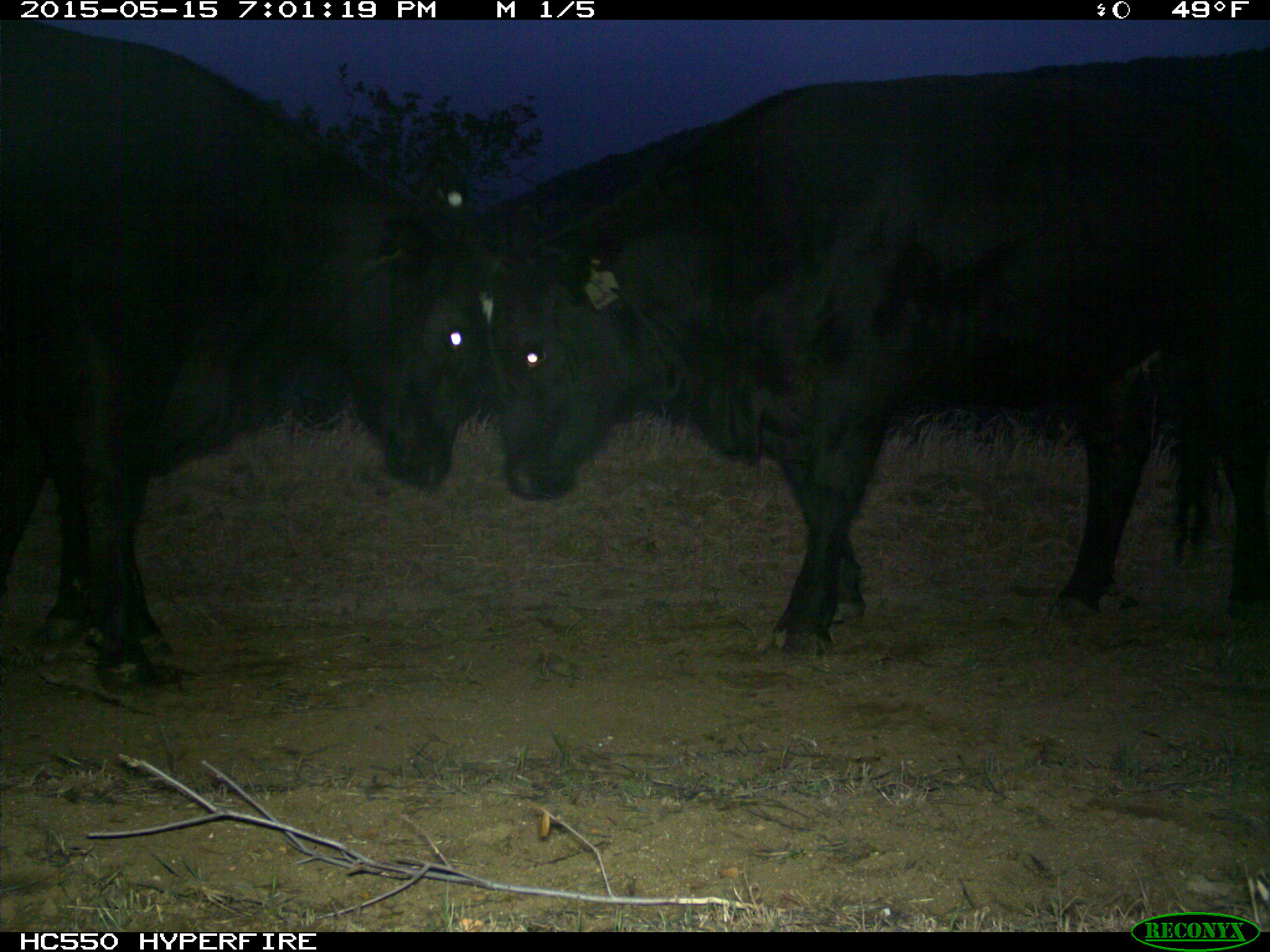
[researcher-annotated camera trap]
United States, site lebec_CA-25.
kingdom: Animalia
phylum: Chordata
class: Mammalia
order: Artiodactyla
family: Bovidae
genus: Bos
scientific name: Bos taurus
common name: domestic cow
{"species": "Bos taurus (domestic cow)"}